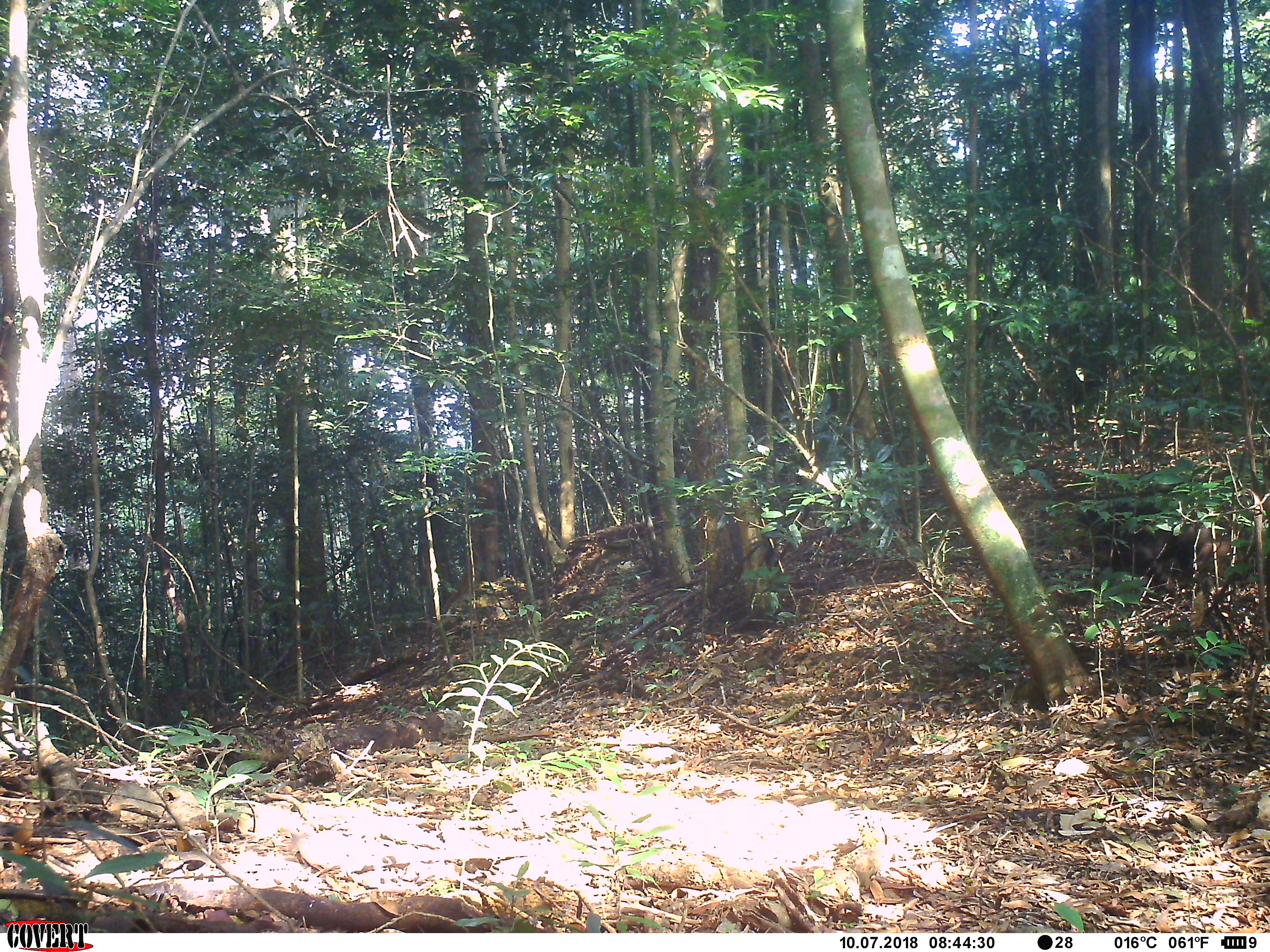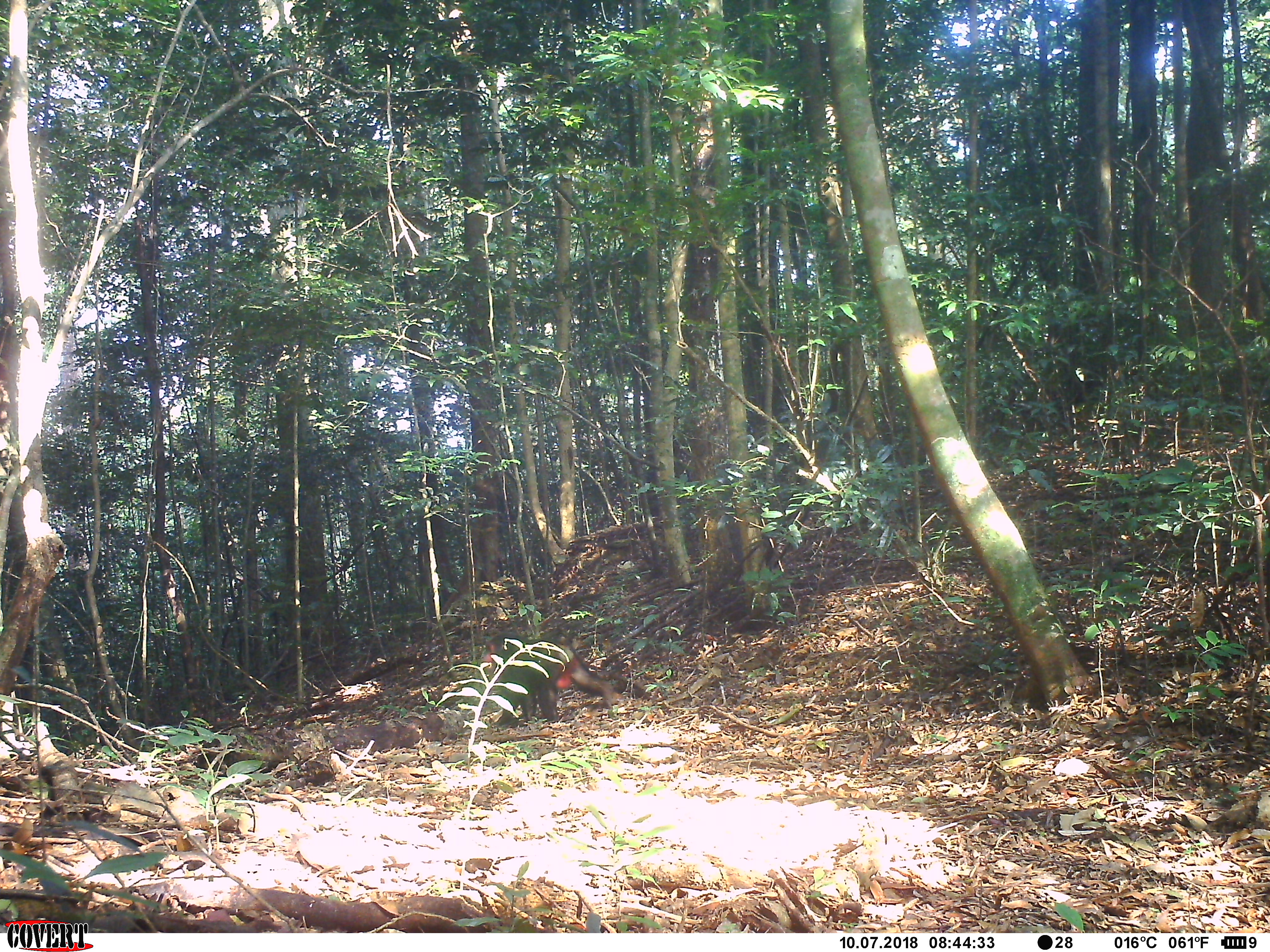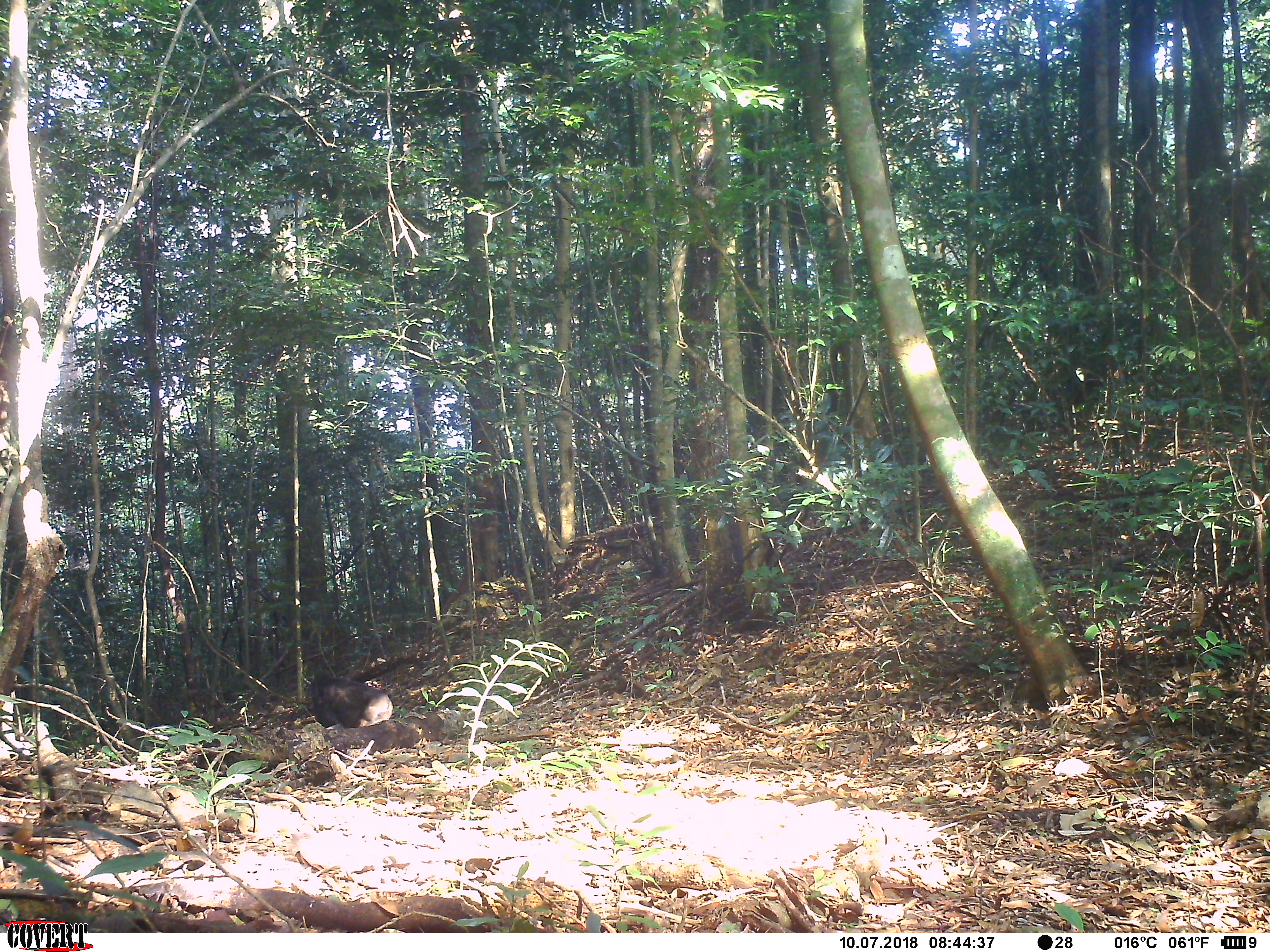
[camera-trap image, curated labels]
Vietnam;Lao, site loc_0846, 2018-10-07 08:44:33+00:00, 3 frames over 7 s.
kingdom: Animalia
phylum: Chordata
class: Mammalia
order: Primates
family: Cercopithecidae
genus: Macaca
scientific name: Macaca arctoides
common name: stump-tailed macaque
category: stump tailed macaque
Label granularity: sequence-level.